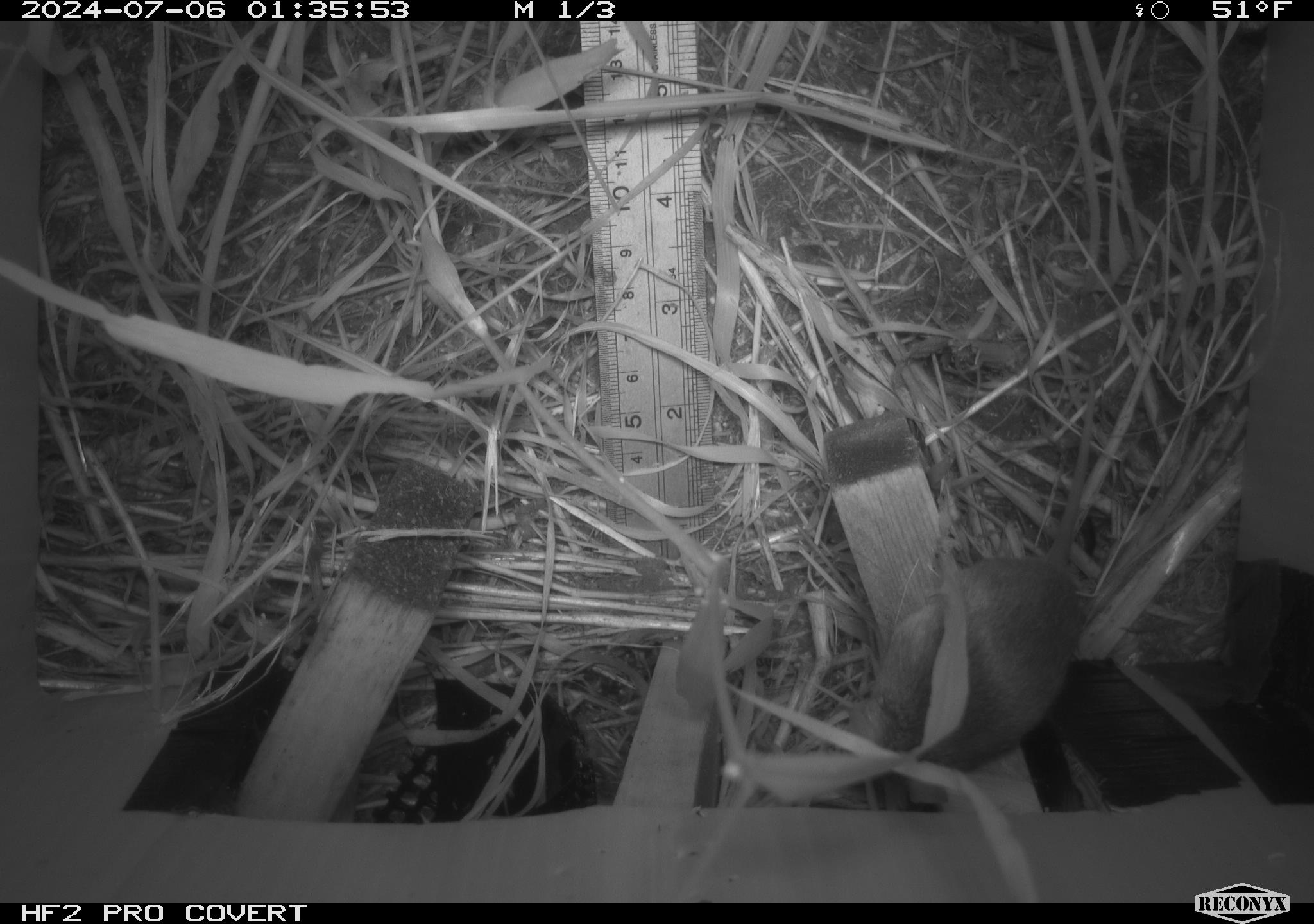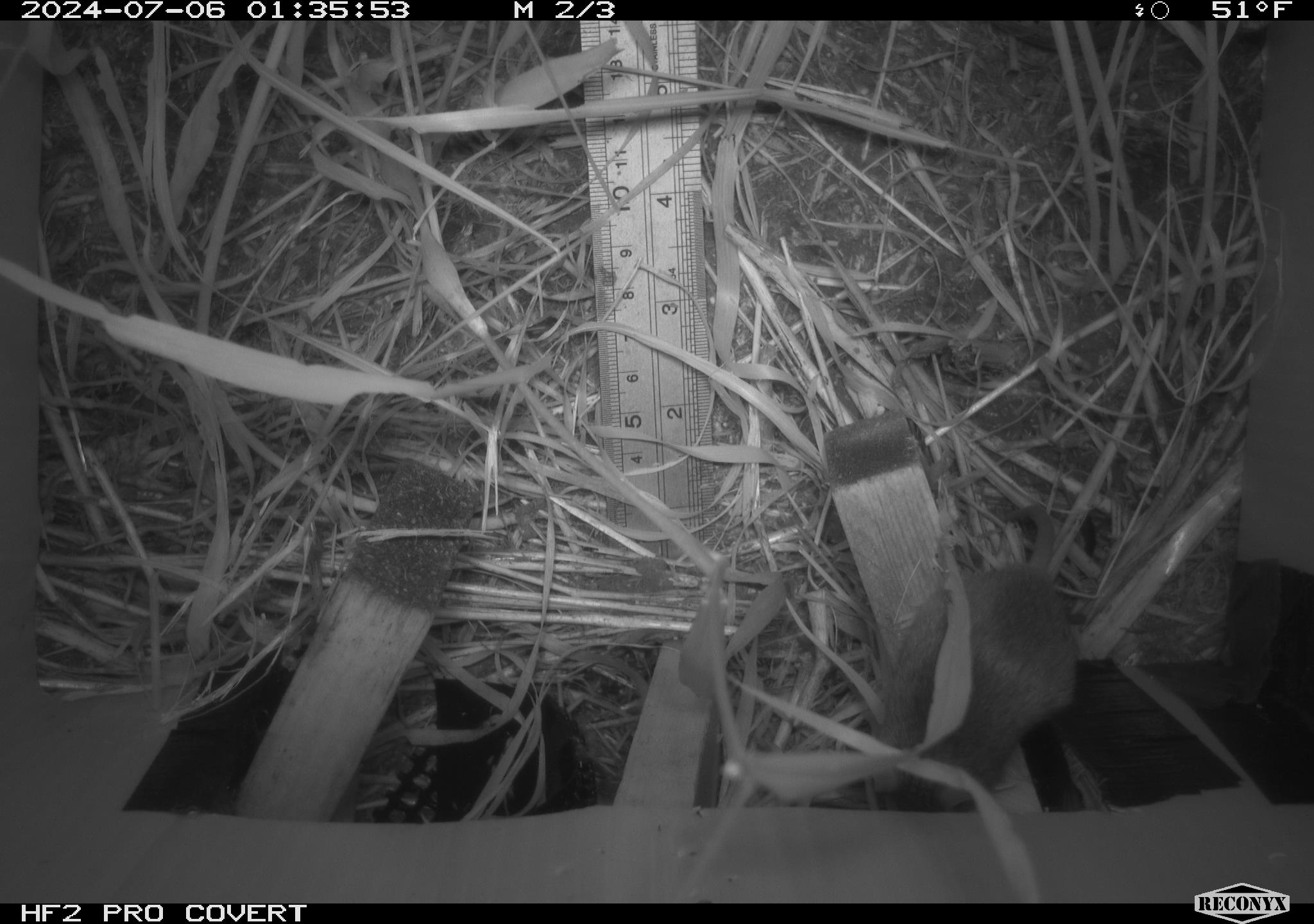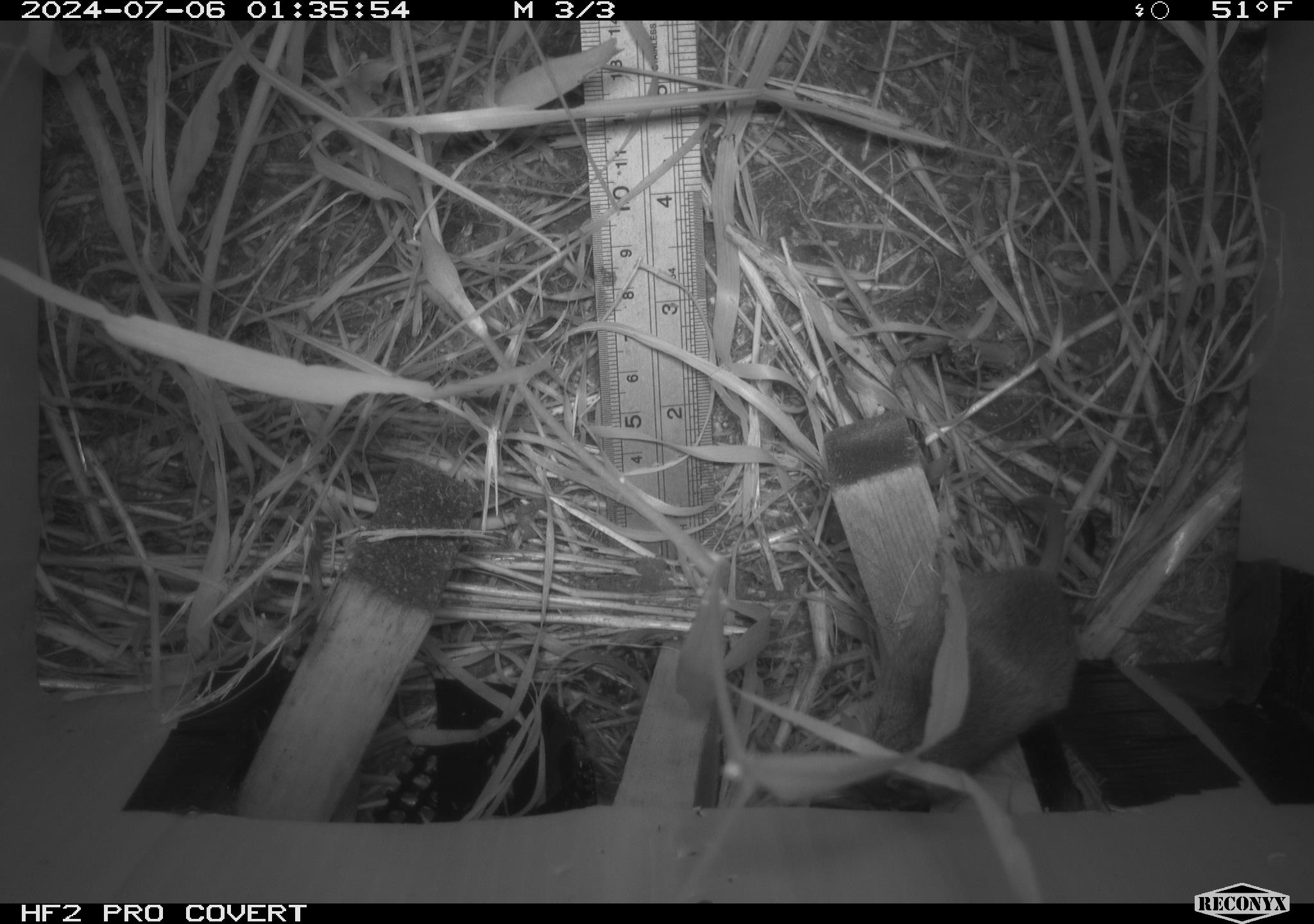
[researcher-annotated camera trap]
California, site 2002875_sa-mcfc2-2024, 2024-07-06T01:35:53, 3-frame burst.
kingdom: Animalia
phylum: Chordata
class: Mammalia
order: Rodentia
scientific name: Rodentia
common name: rodent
Rodent (Rodentia).